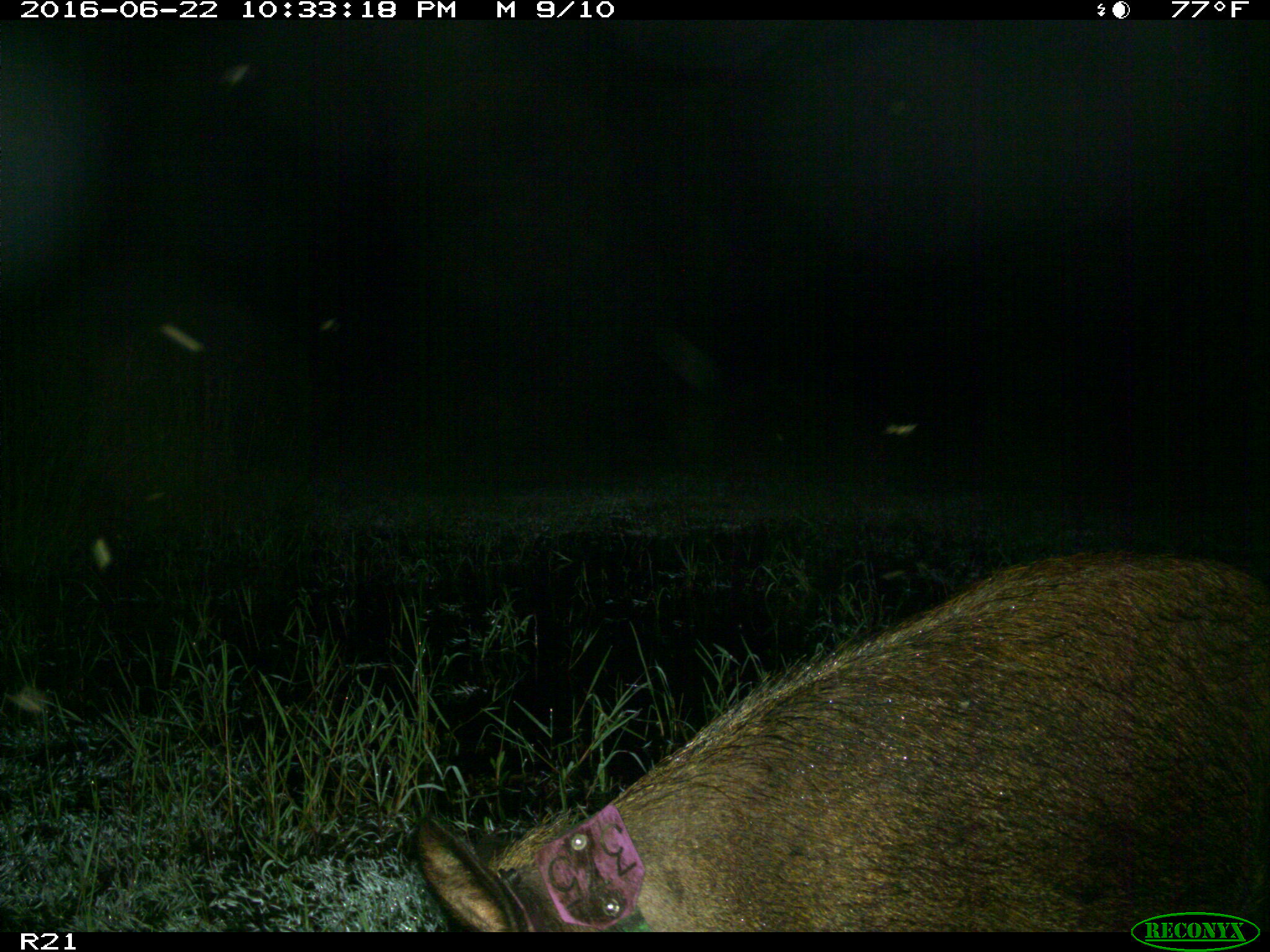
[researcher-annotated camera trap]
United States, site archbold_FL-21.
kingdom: Animalia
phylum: Chordata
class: Mammalia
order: Artiodactyla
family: Suidae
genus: Sus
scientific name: Sus scrofa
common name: wild boar